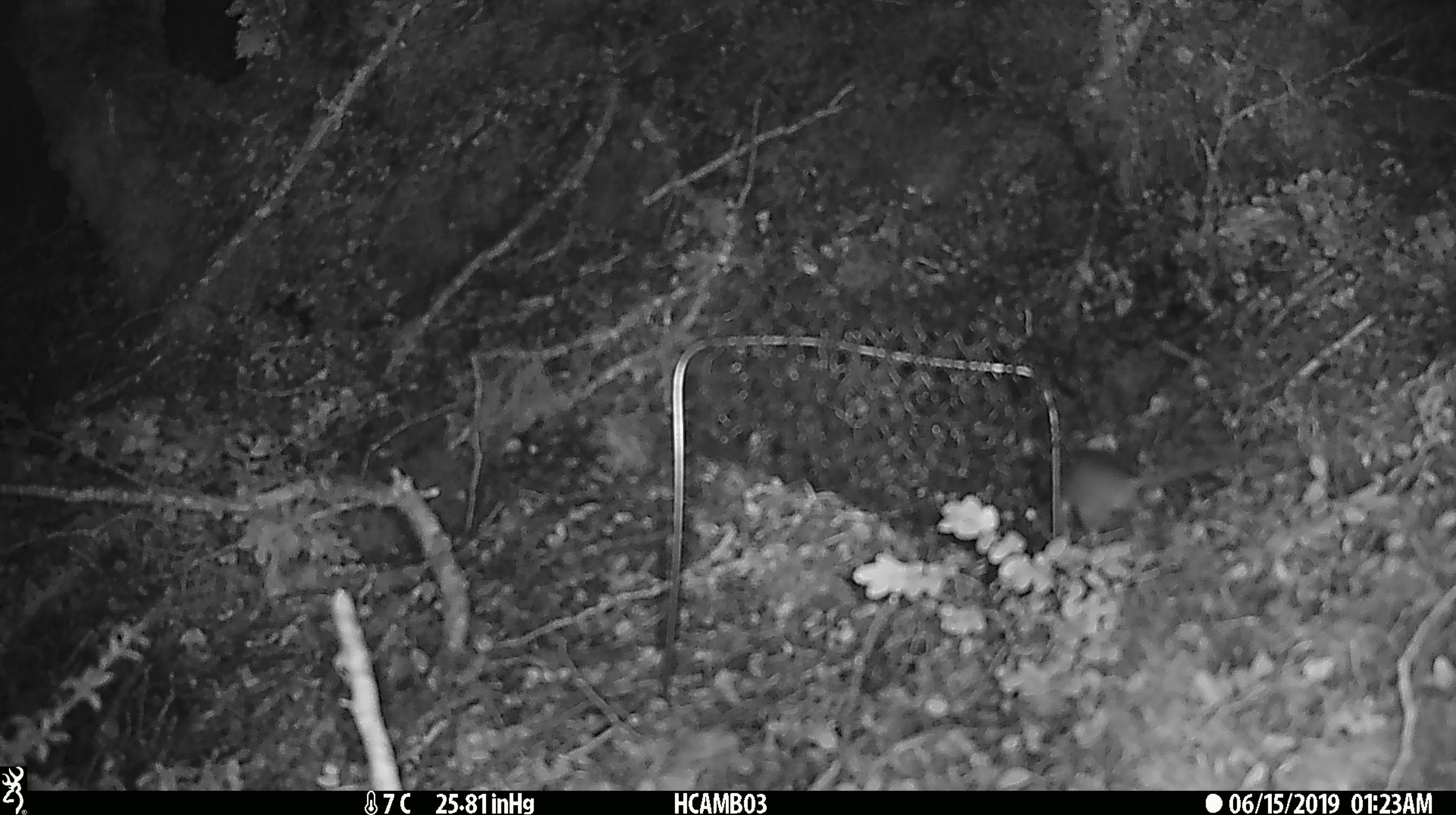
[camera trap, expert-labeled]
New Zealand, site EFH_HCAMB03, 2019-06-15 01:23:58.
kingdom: Animalia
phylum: Chordata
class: Mammalia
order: Rodentia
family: Muridae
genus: Mus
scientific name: Mus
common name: mouse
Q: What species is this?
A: Mouse (Mus).